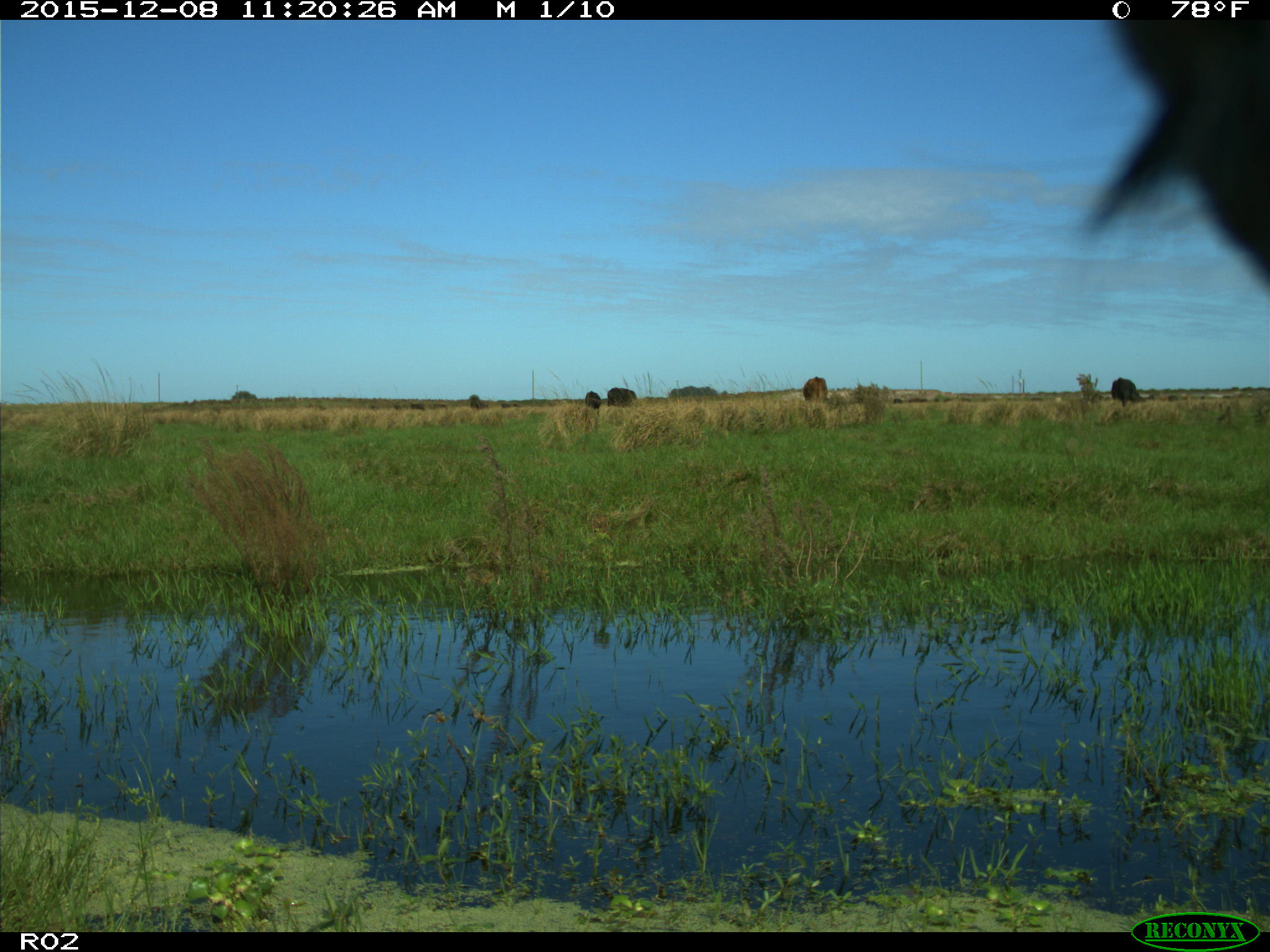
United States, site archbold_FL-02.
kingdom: Animalia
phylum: Chordata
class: Mammalia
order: Artiodactyla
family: Bovidae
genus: Bos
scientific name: Bos taurus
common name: domestic cow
Bos taurus (domestic cow).